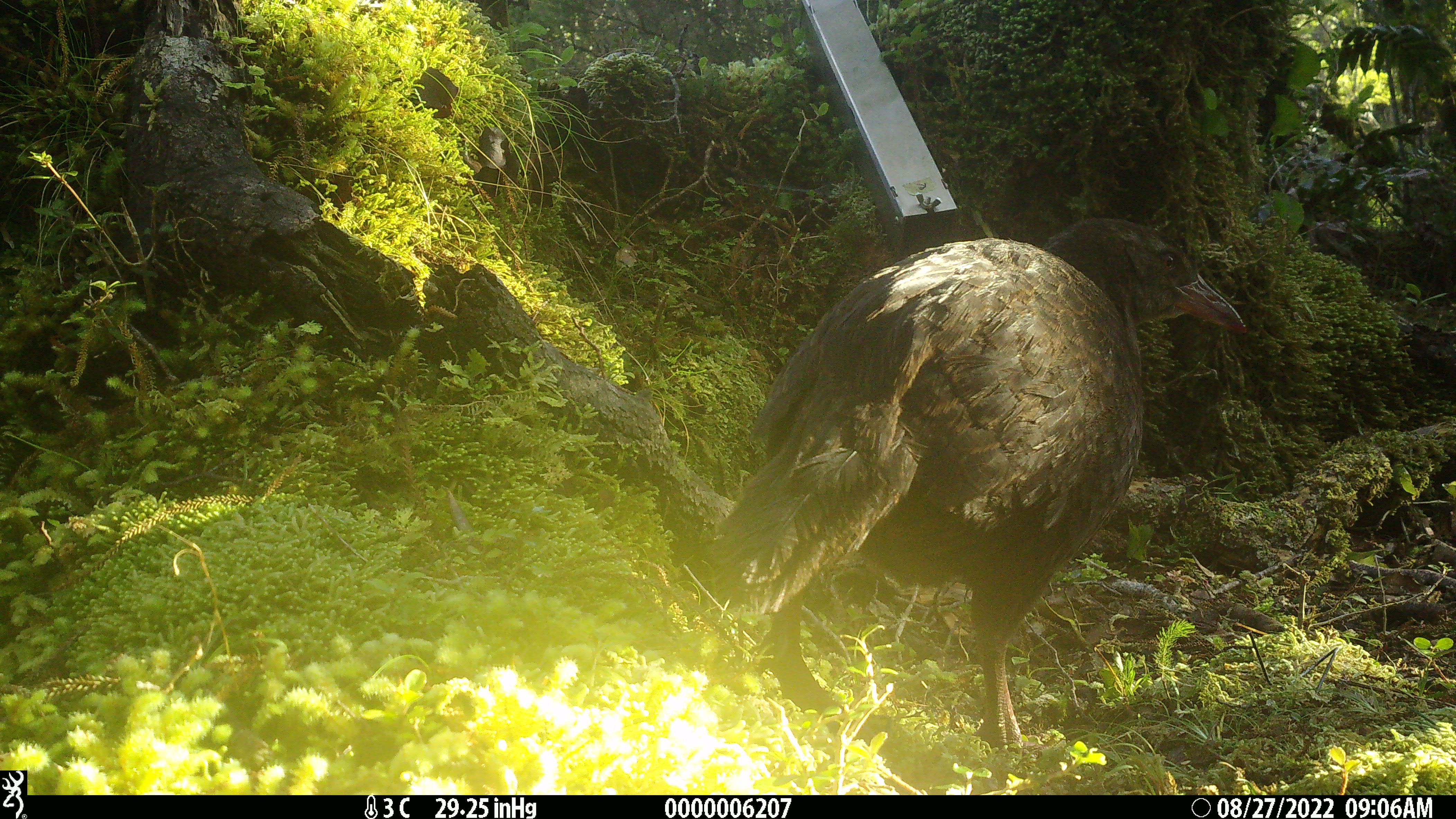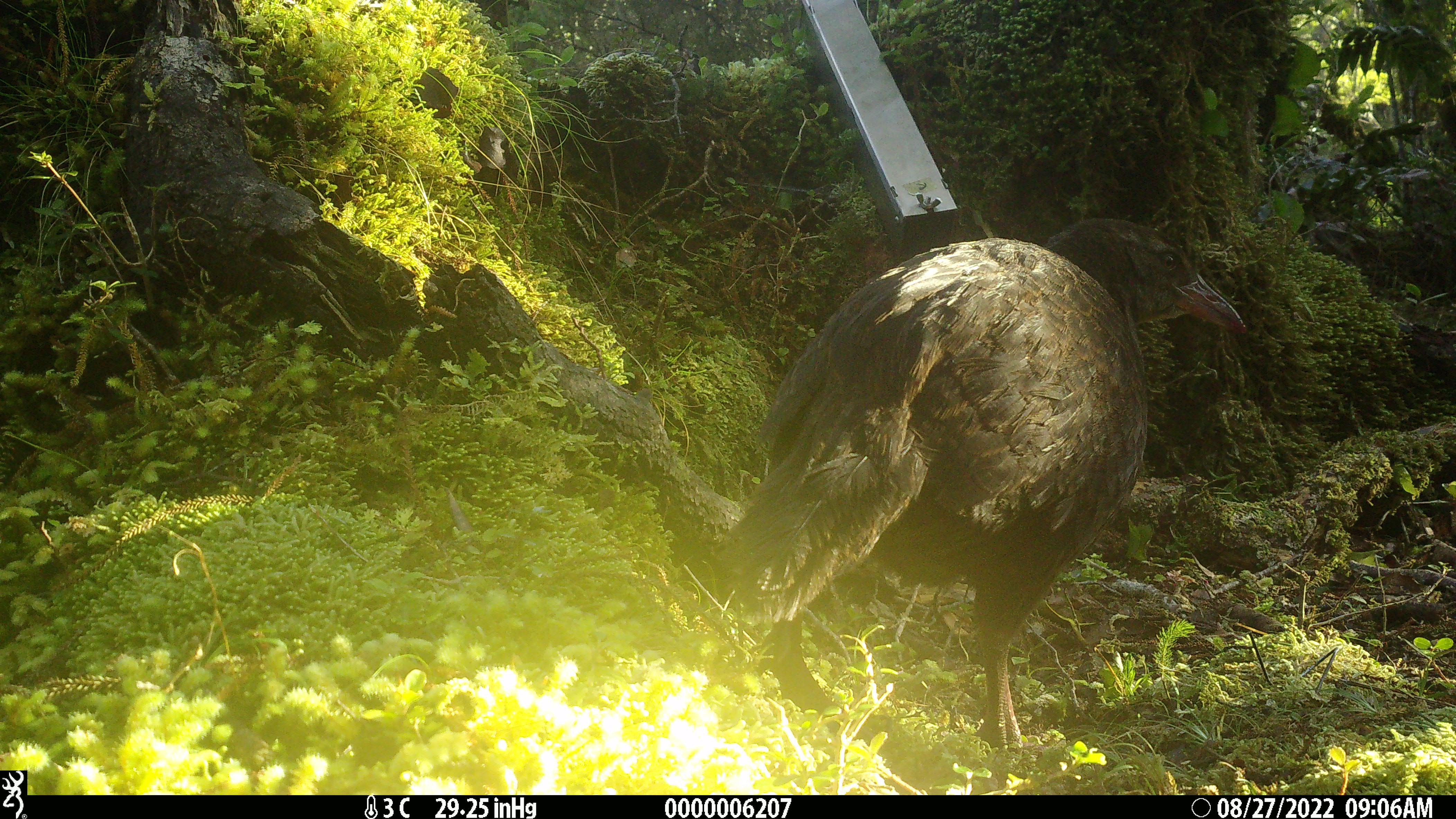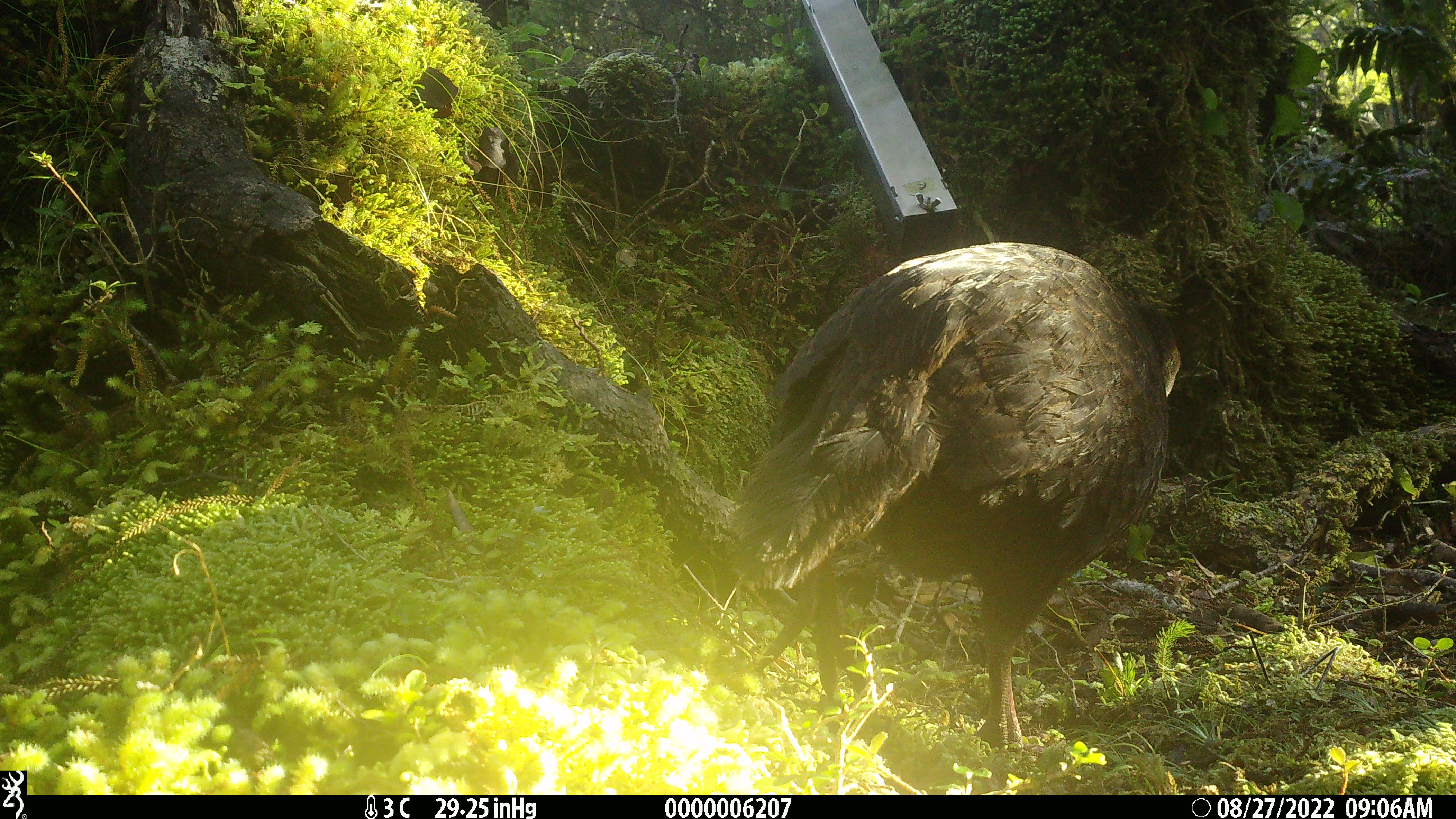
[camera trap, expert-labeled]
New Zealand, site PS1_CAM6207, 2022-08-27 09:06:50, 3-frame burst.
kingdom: Animalia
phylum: Chordata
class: Aves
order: Gruiformes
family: Rallidae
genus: Gallirallus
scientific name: Gallirallus australis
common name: weka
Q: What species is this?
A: Weka (Gallirallus australis).